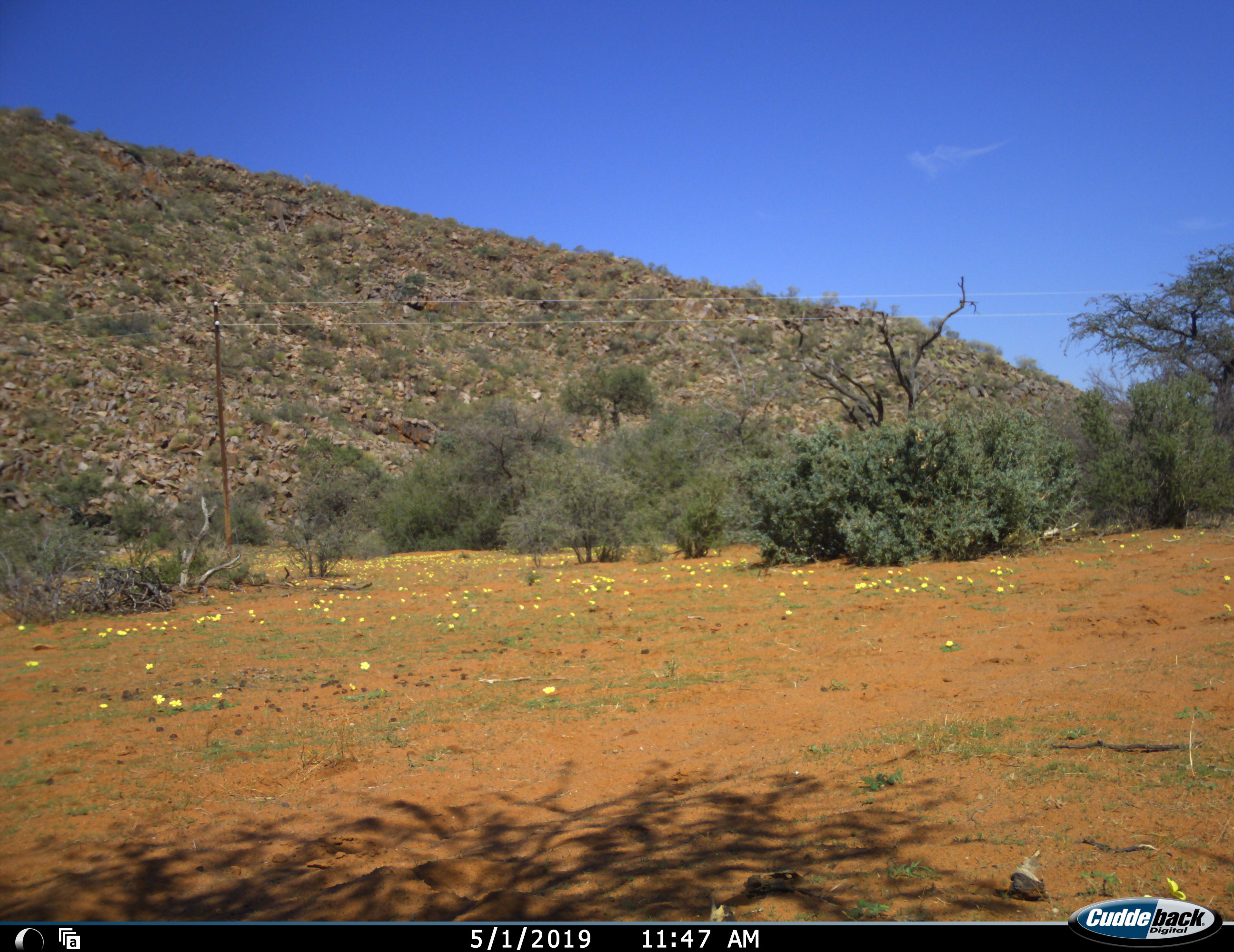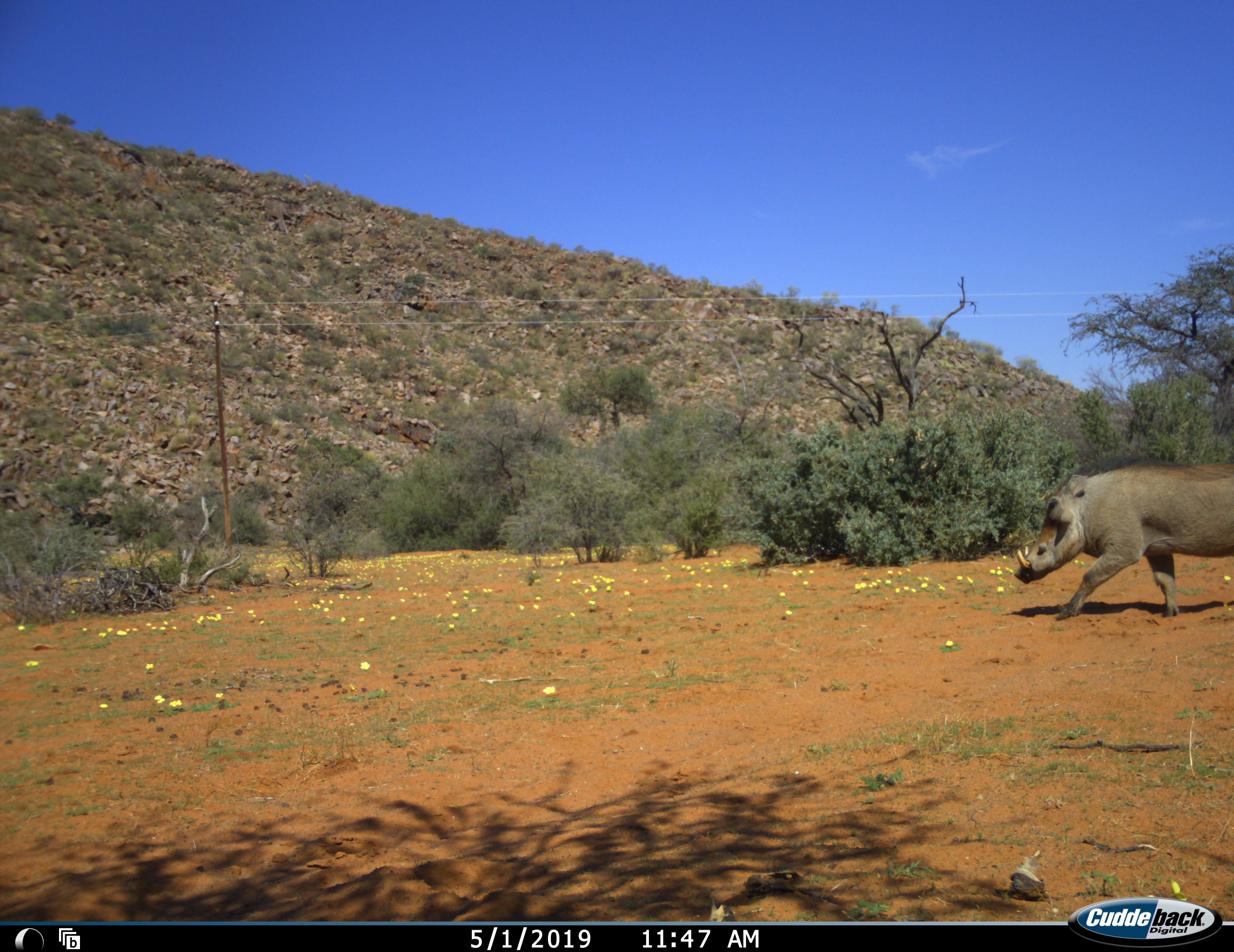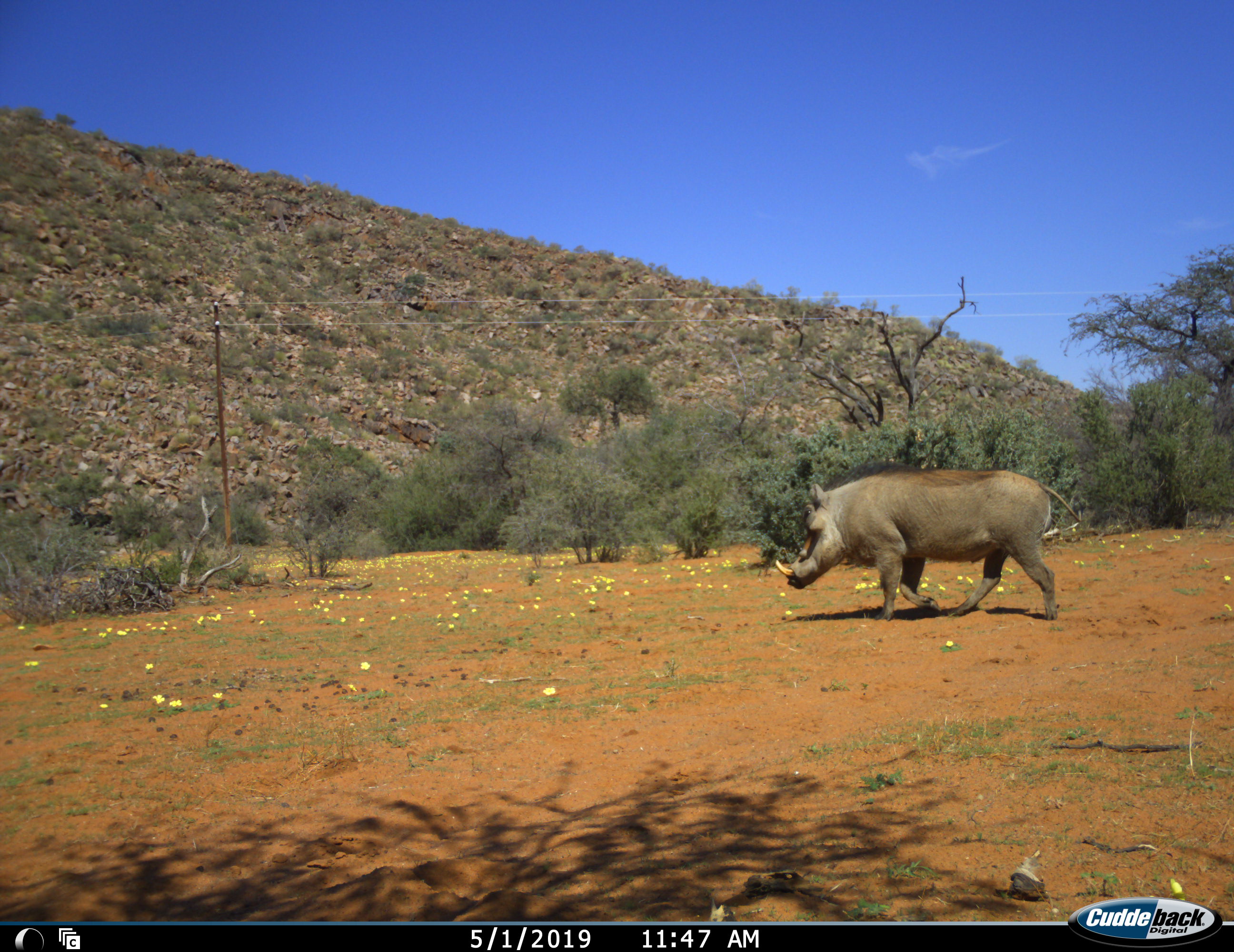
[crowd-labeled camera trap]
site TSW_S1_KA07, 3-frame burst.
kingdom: Animalia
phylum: Chordata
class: Mammalia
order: Artiodactyla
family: Suidae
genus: Phacochoerus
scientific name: Phacochoerus africanus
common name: warthog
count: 1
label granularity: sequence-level